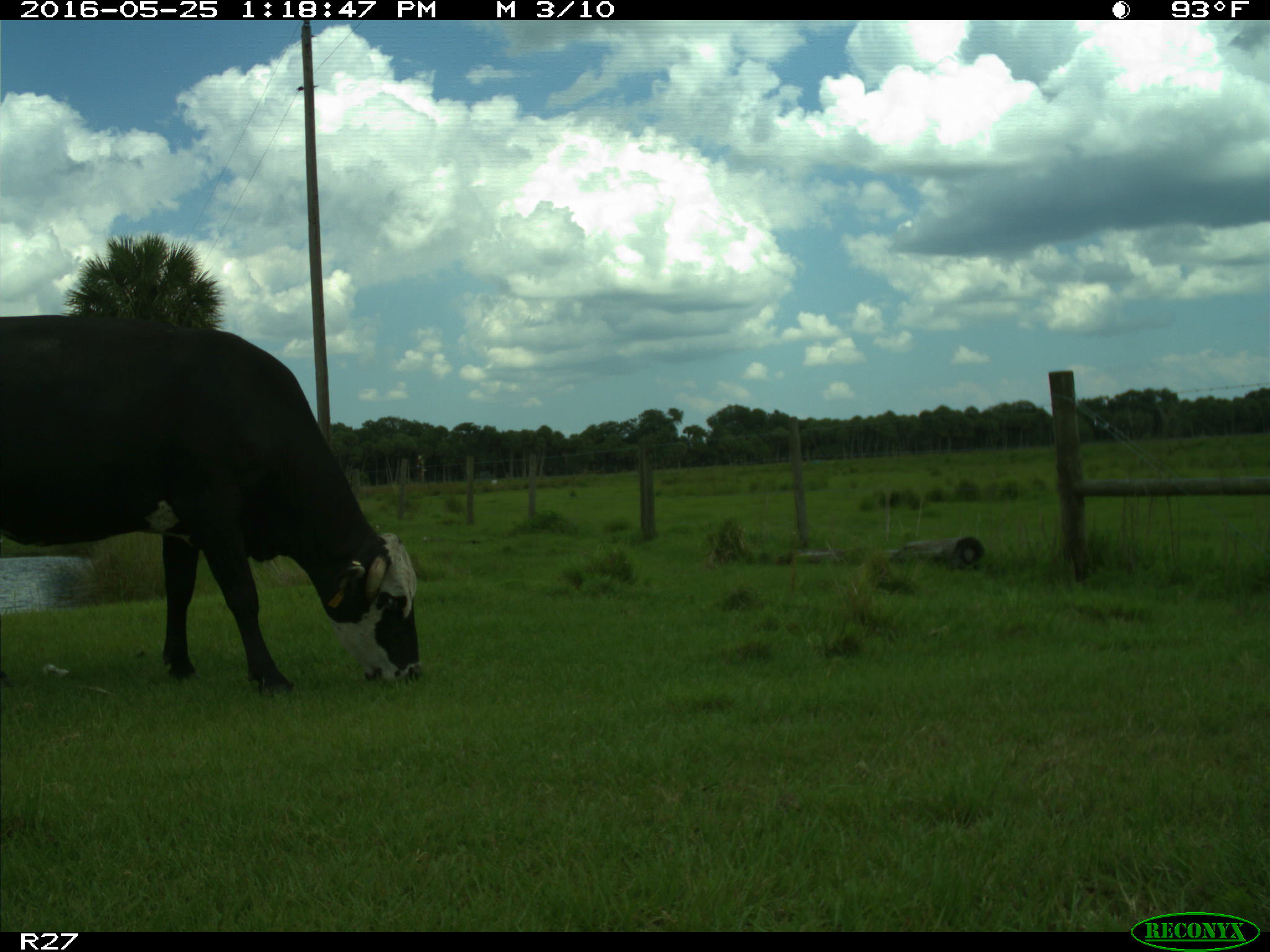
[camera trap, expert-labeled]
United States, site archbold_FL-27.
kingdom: Animalia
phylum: Chordata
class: Mammalia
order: Artiodactyla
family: Bovidae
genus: Bos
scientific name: Bos taurus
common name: domestic cow